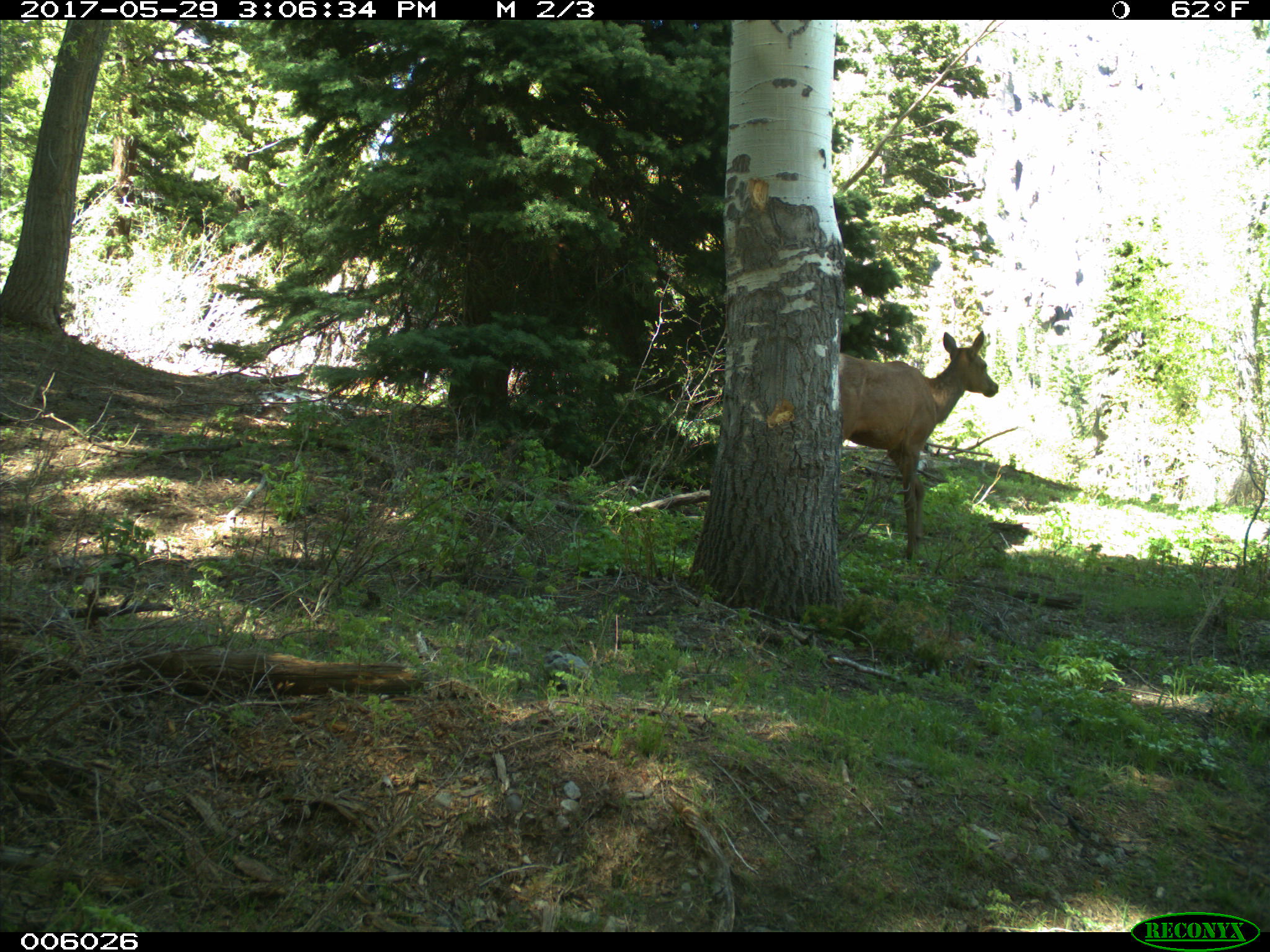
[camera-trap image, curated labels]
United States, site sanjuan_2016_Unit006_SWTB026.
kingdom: Animalia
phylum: Chordata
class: Mammalia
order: Artiodactyla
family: Cervidae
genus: Cervus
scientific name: Cervus elaphus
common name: red deer